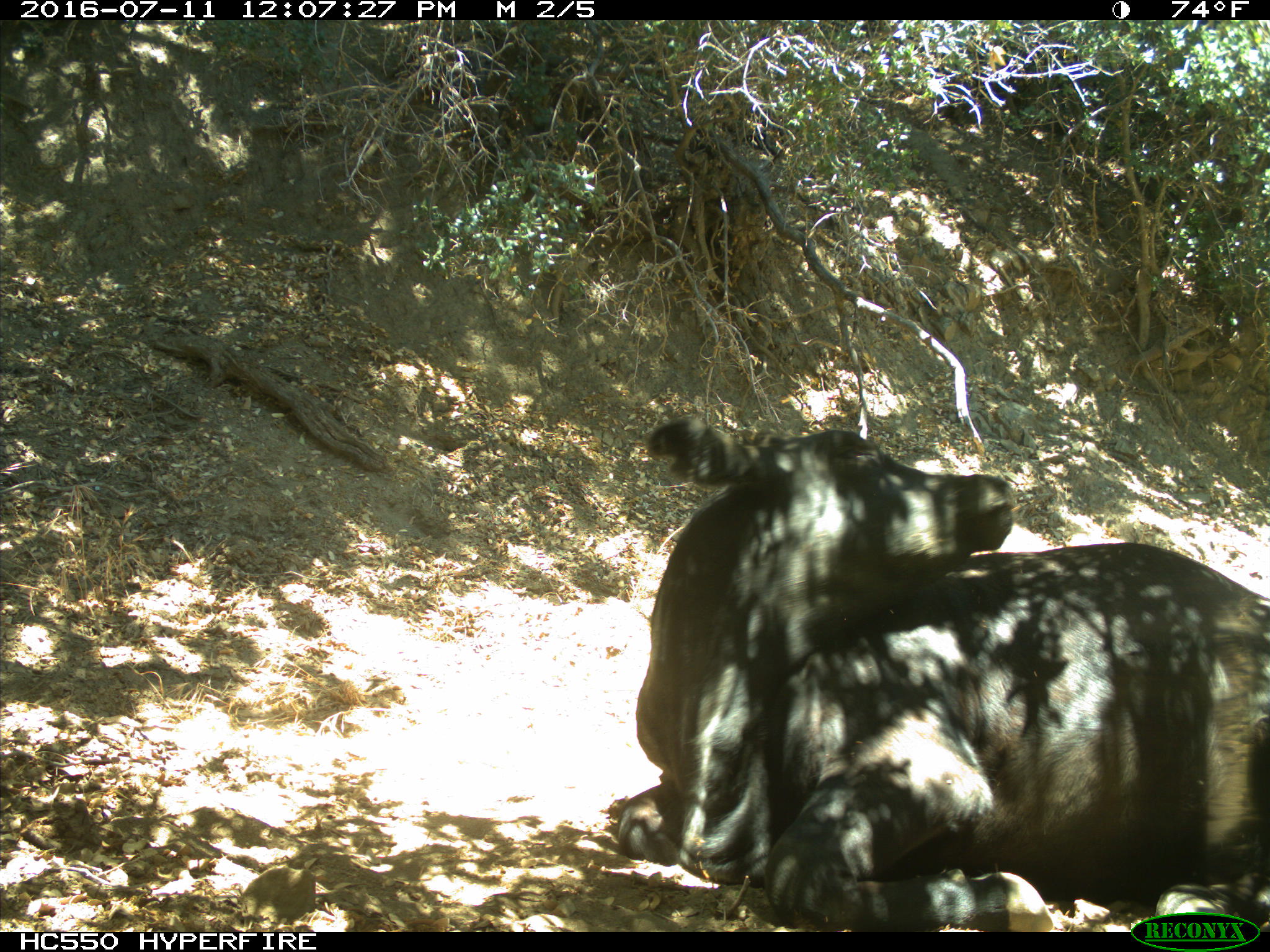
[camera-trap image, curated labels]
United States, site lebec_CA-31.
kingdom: Animalia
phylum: Chordata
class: Mammalia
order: Artiodactyla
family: Bovidae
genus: Bos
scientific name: Bos taurus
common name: domestic cow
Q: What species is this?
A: Bos taurus (domestic cow).